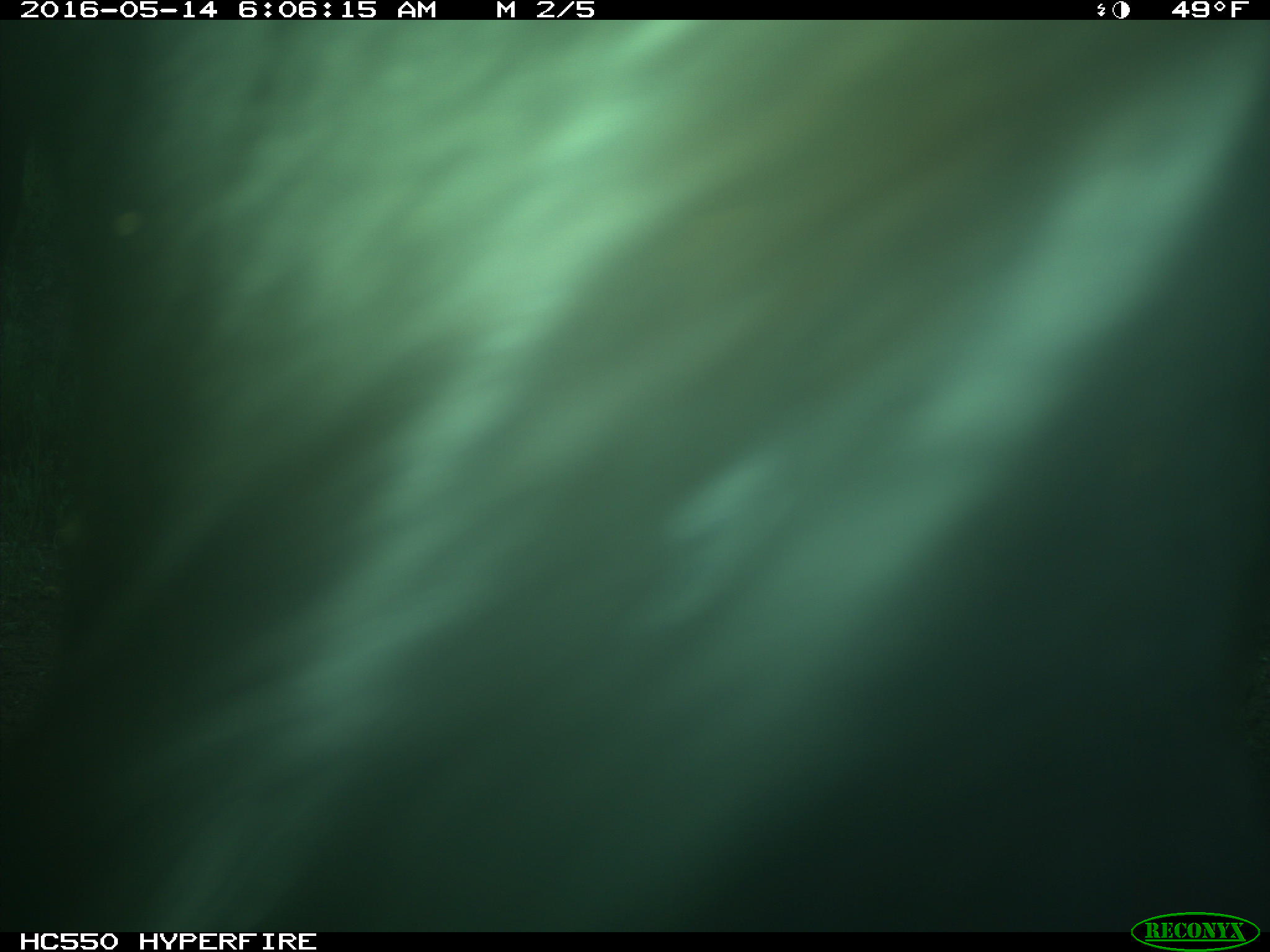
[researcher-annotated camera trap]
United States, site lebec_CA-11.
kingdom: Animalia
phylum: Chordata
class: Mammalia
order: Artiodactyla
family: Bovidae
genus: Bos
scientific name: Bos taurus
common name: domestic cow